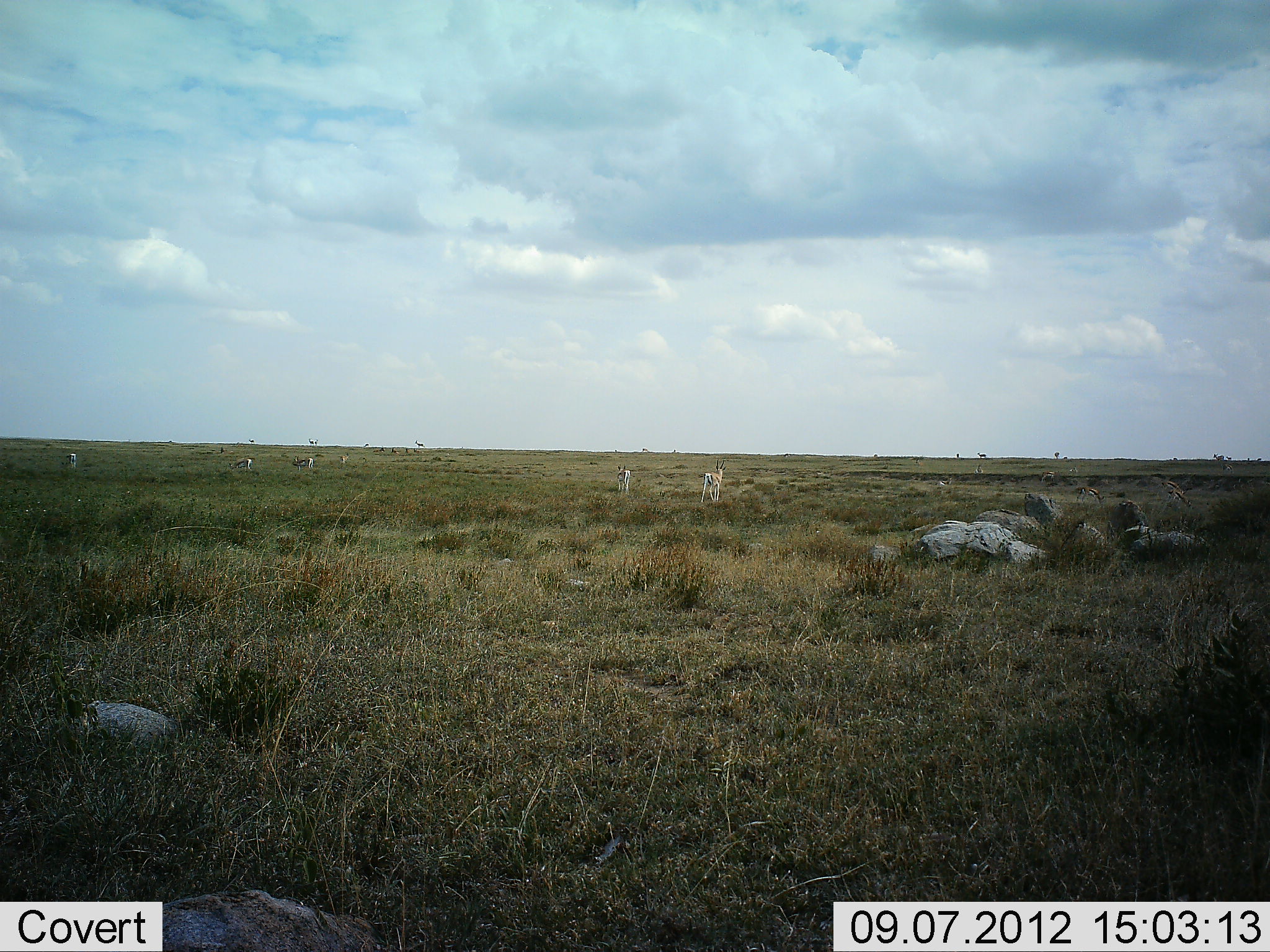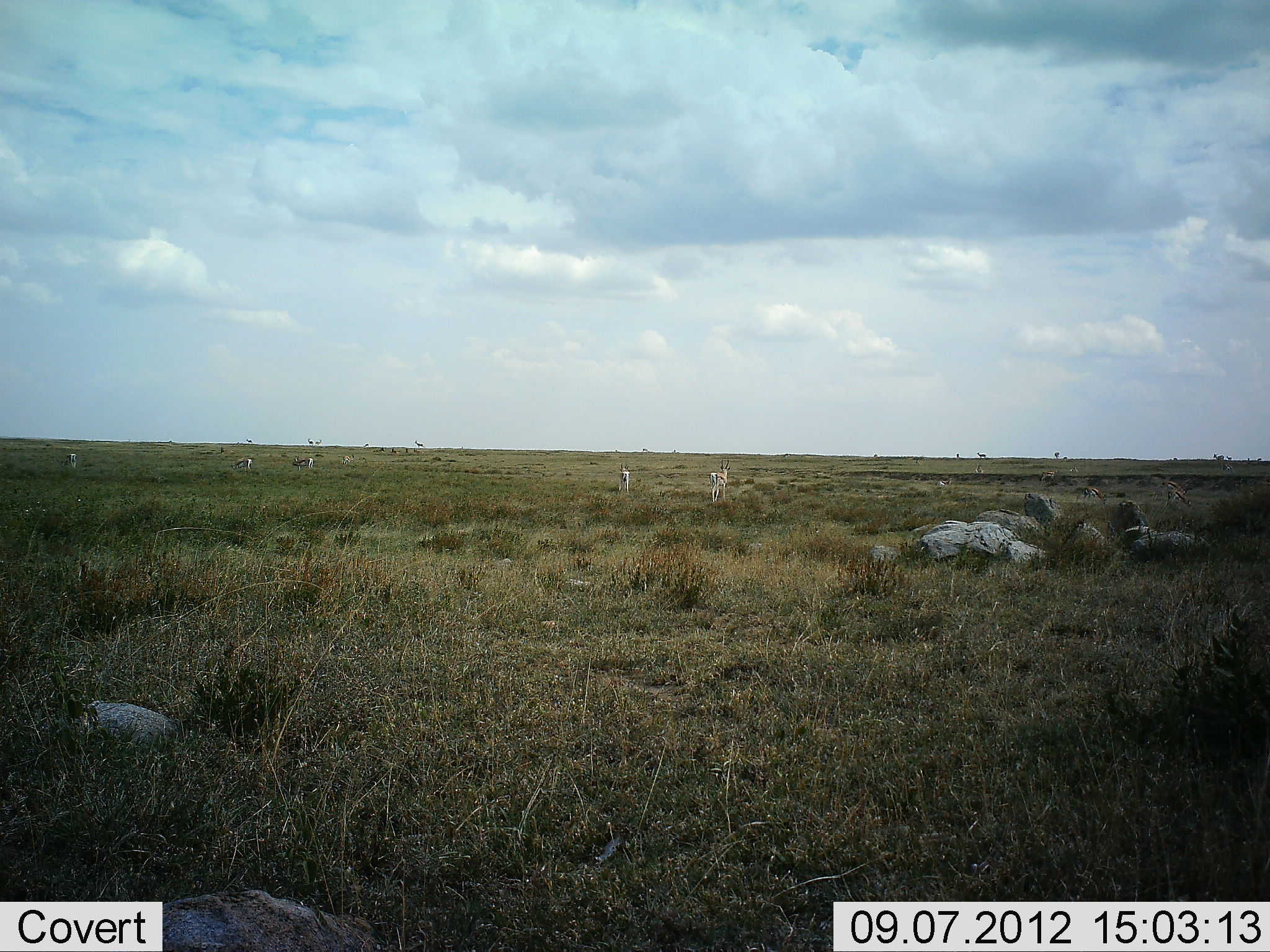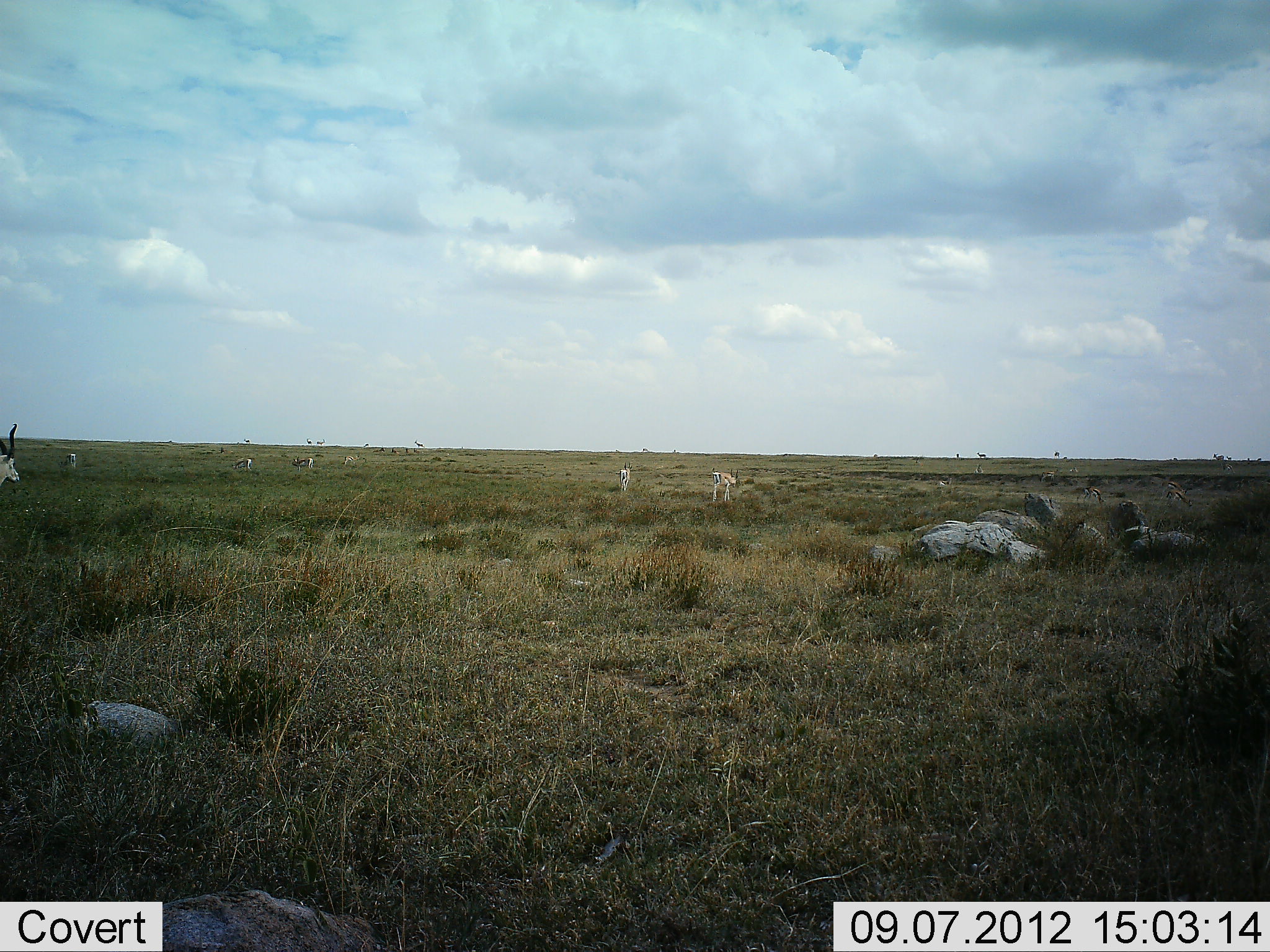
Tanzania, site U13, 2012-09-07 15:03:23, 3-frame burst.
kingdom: Animalia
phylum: Chordata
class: Mammalia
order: Artiodactyla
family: Bovidae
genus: Eudorcas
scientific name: Eudorcas thomsonii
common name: thomson's gazelle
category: gazellethomsons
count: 11-50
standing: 60%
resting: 0%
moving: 90%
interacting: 0%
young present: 0%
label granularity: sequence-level